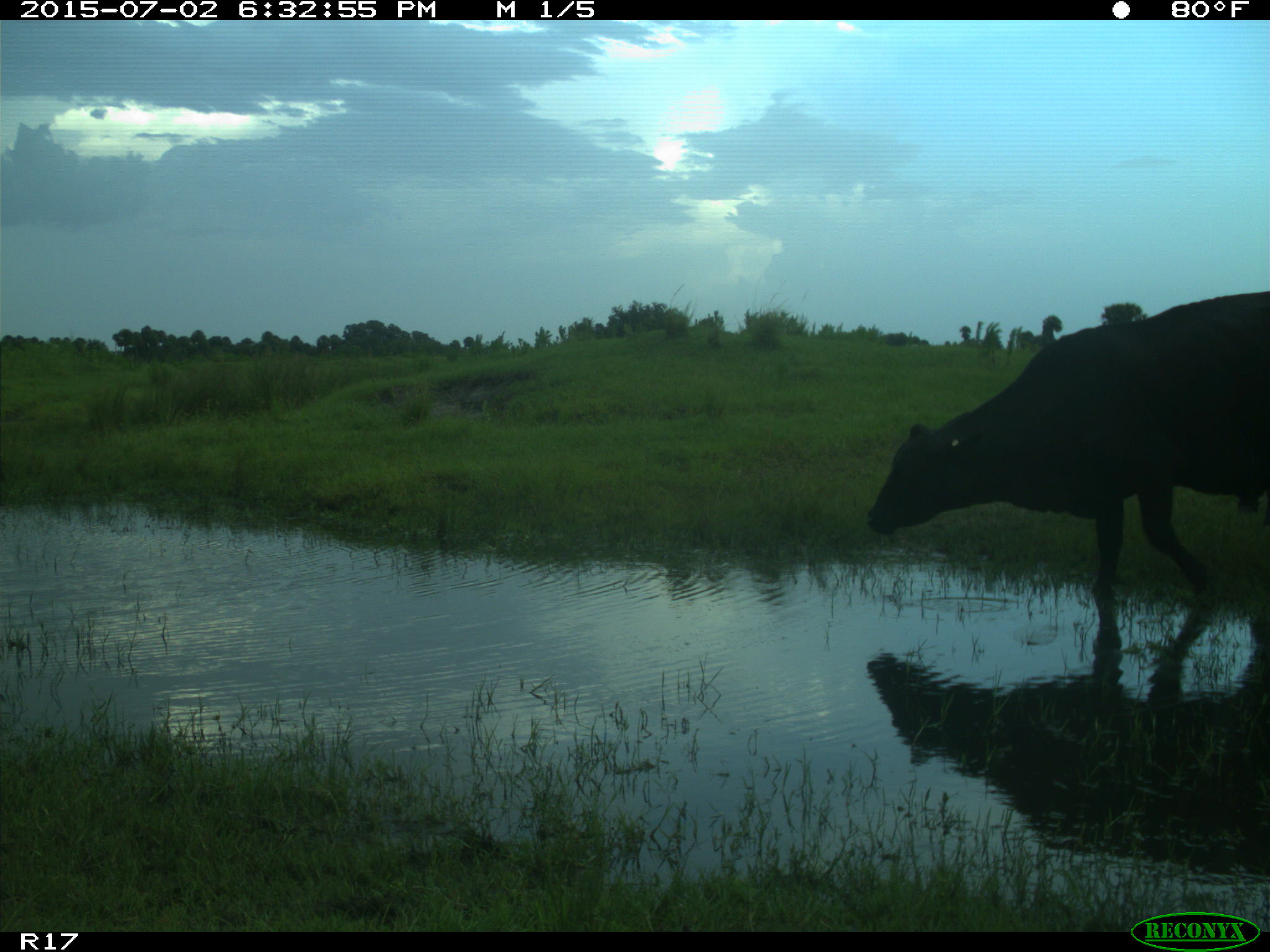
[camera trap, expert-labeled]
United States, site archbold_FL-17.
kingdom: Animalia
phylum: Chordata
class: Mammalia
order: Artiodactyla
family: Bovidae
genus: Bos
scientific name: Bos taurus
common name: domestic cow